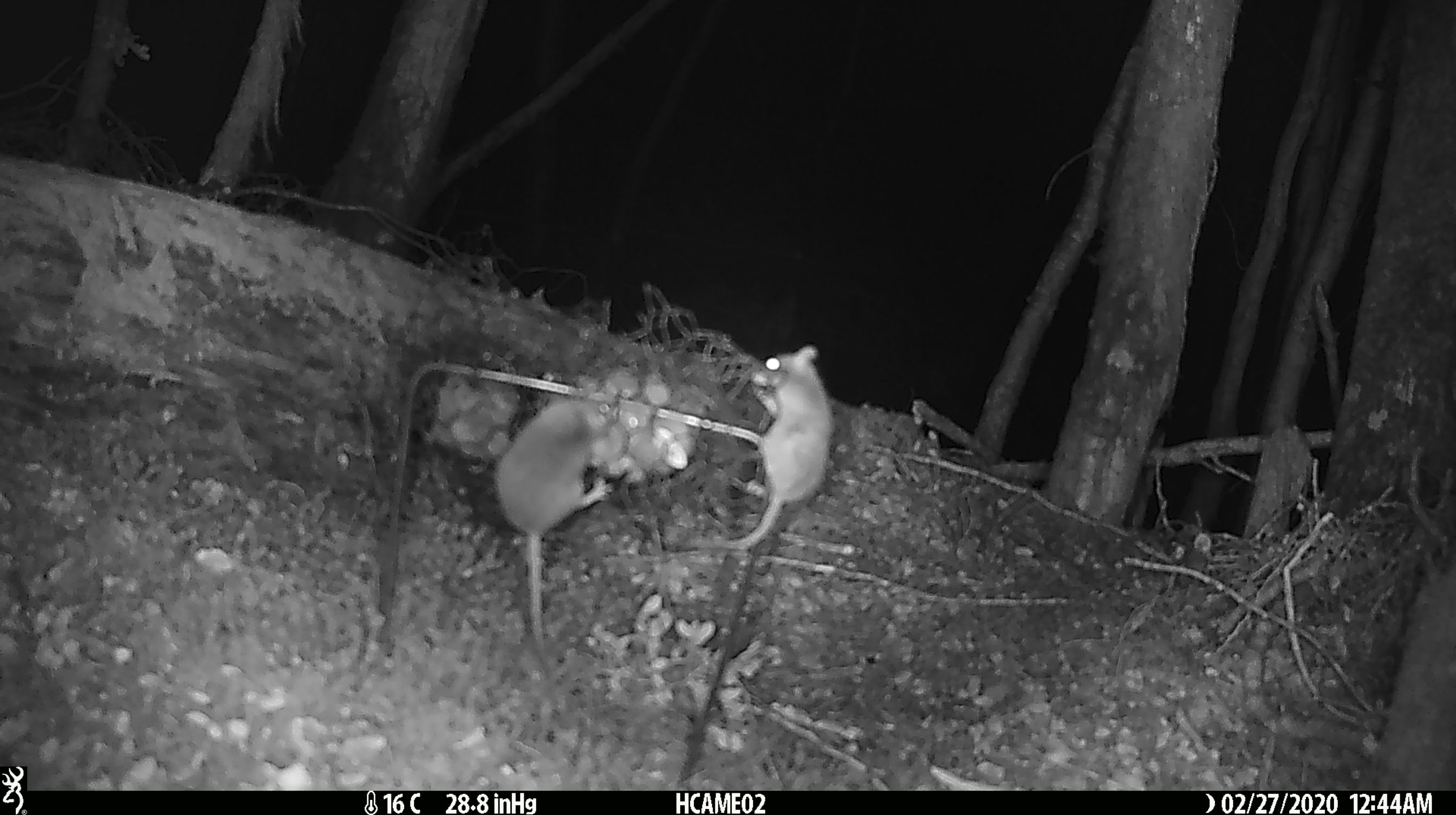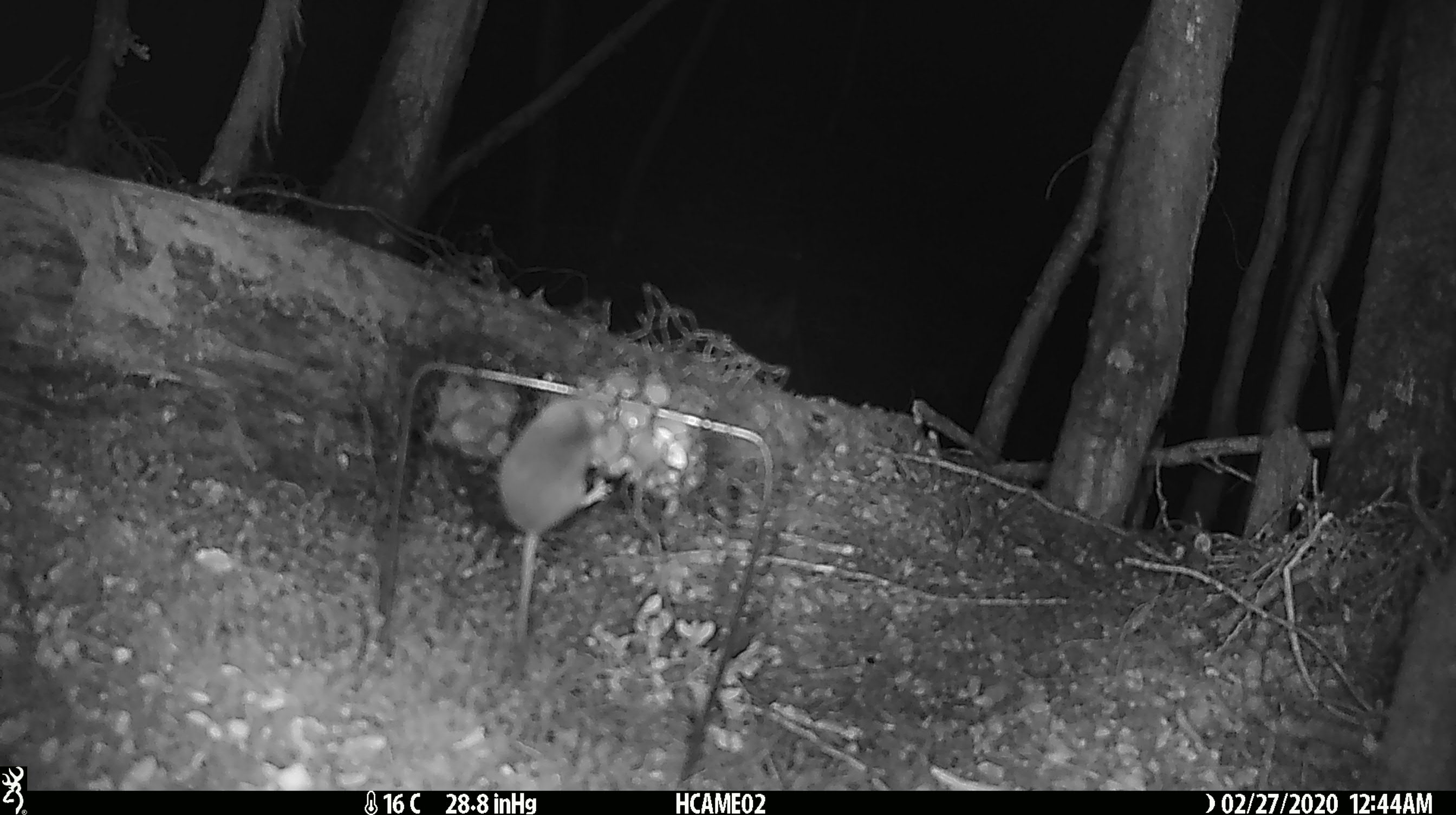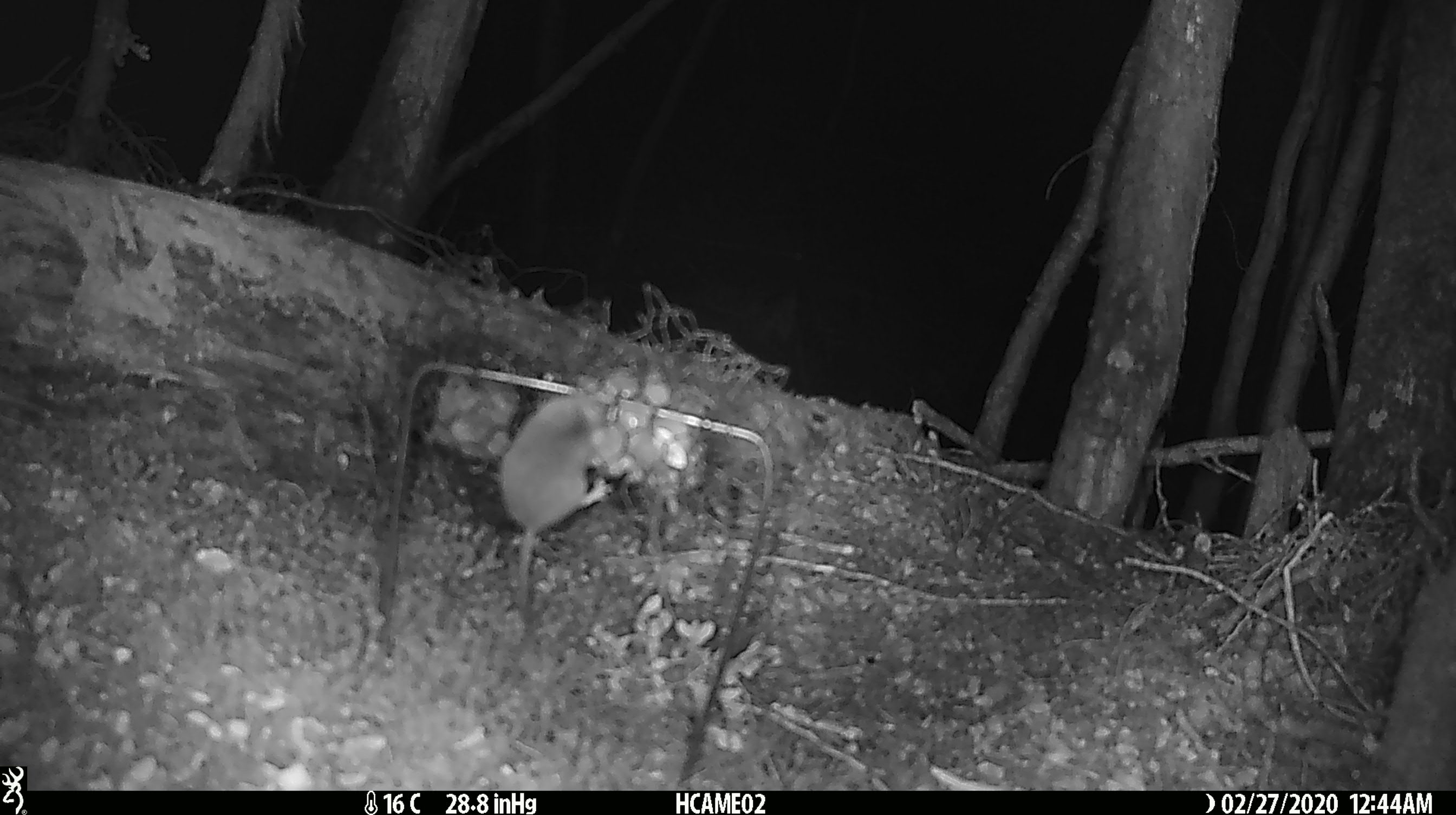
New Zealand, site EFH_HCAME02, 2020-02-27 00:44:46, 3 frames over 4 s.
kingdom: Animalia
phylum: Chordata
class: Mammalia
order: Rodentia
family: Muridae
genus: Mus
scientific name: Mus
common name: mouse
Mouse (Mus).